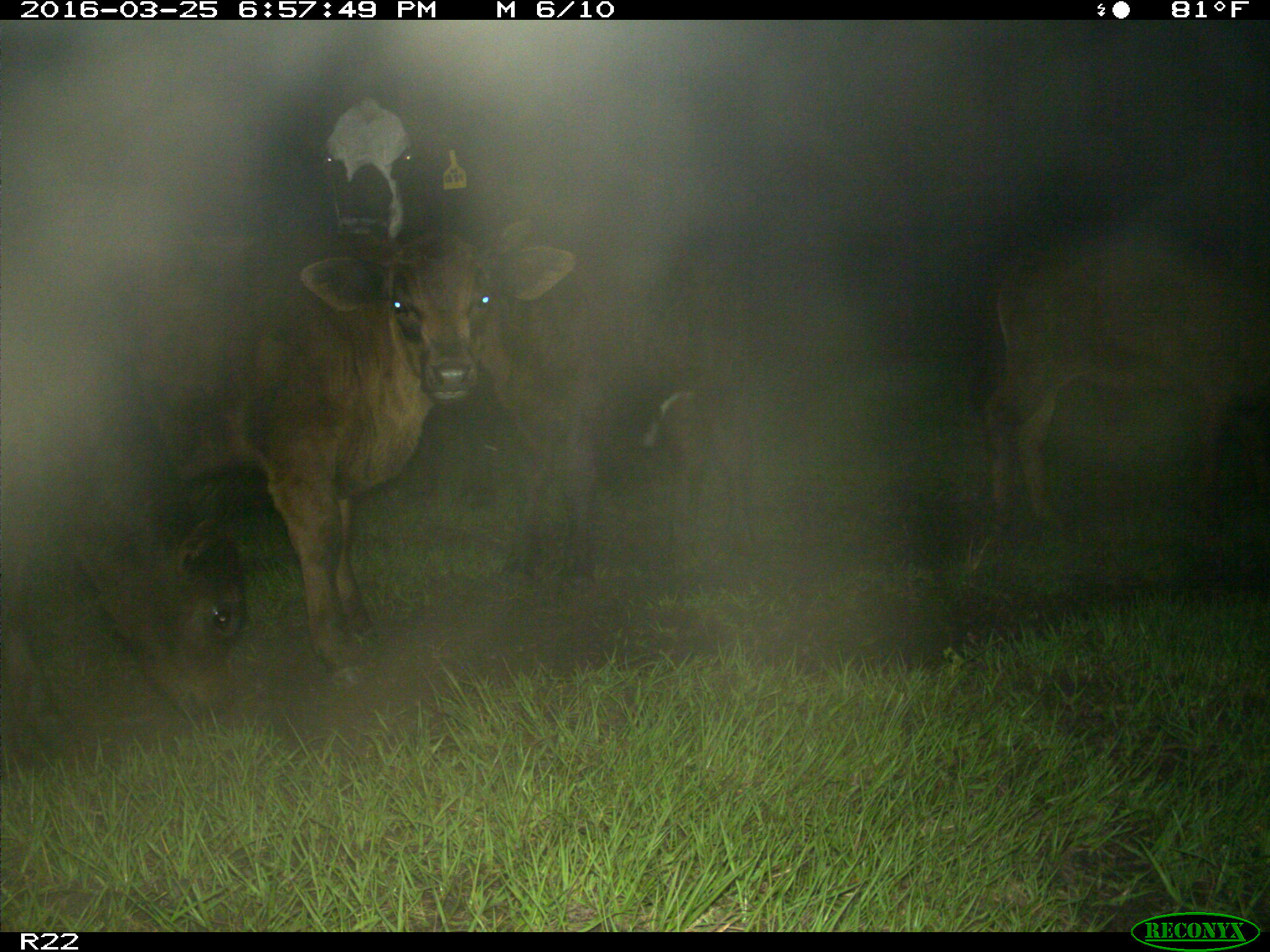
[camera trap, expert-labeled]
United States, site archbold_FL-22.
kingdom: Animalia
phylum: Chordata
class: Mammalia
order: Artiodactyla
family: Bovidae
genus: Bos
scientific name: Bos taurus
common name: domestic cow